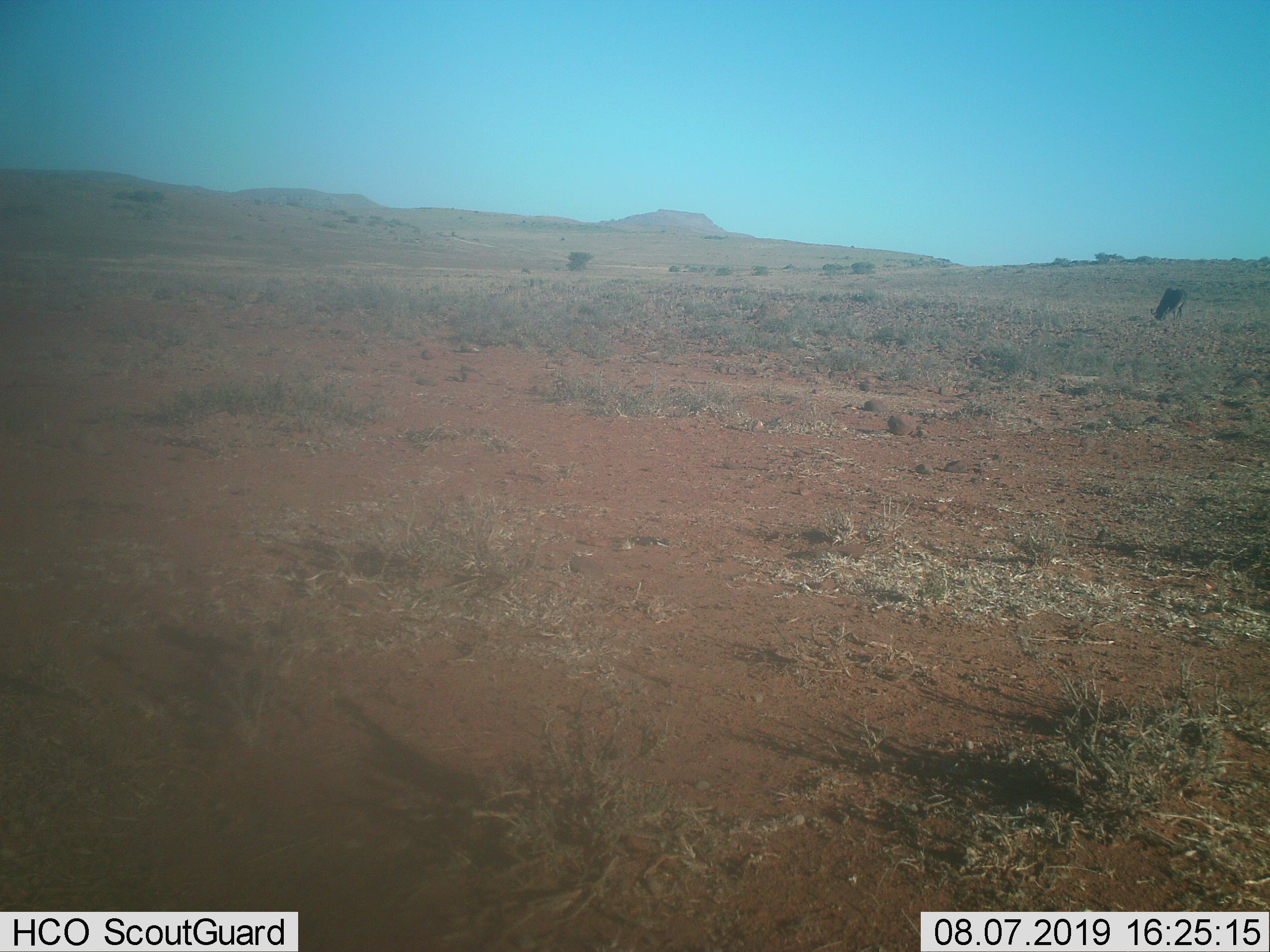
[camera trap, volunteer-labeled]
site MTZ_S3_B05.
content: unidentified animal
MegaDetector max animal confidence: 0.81